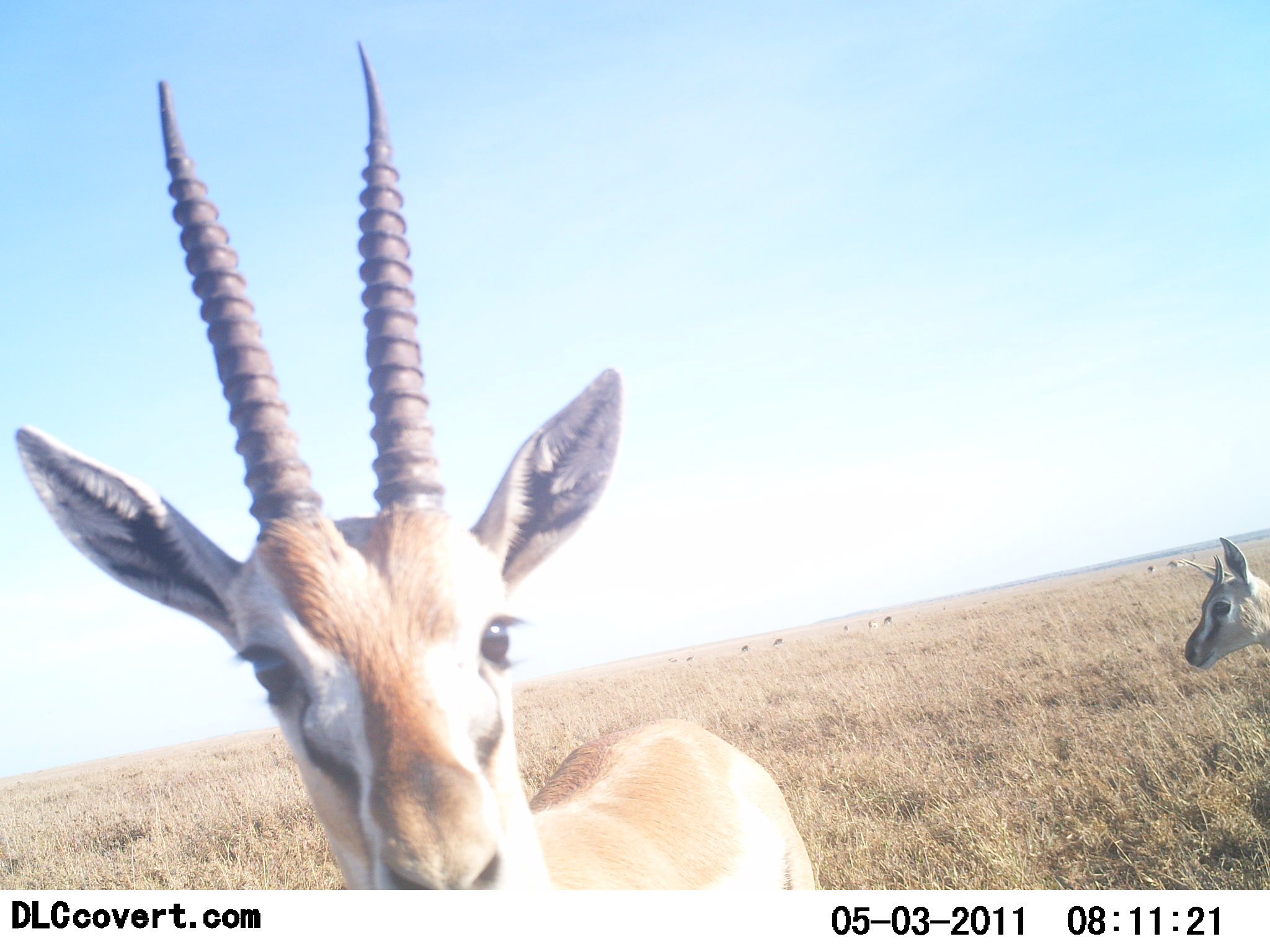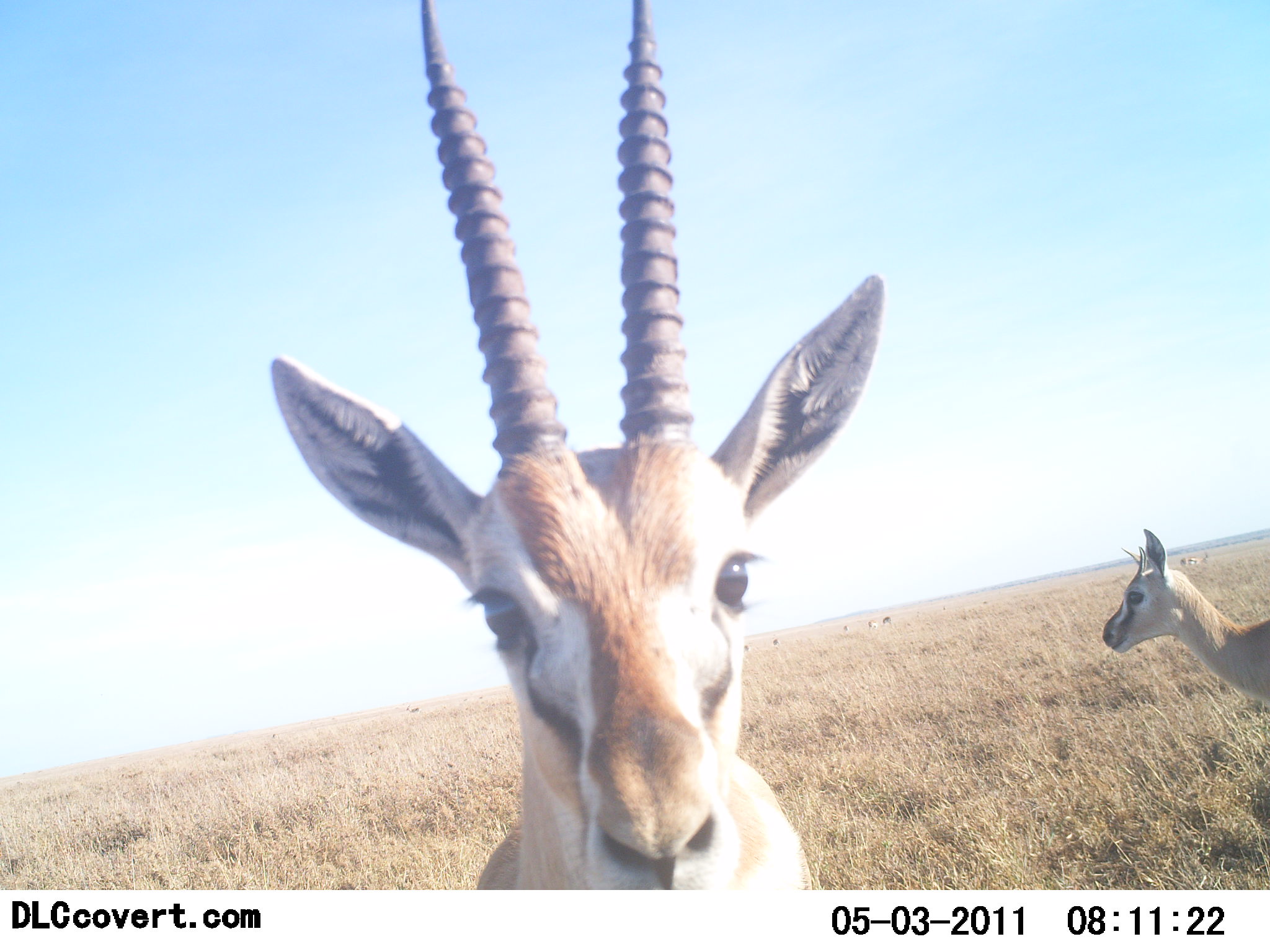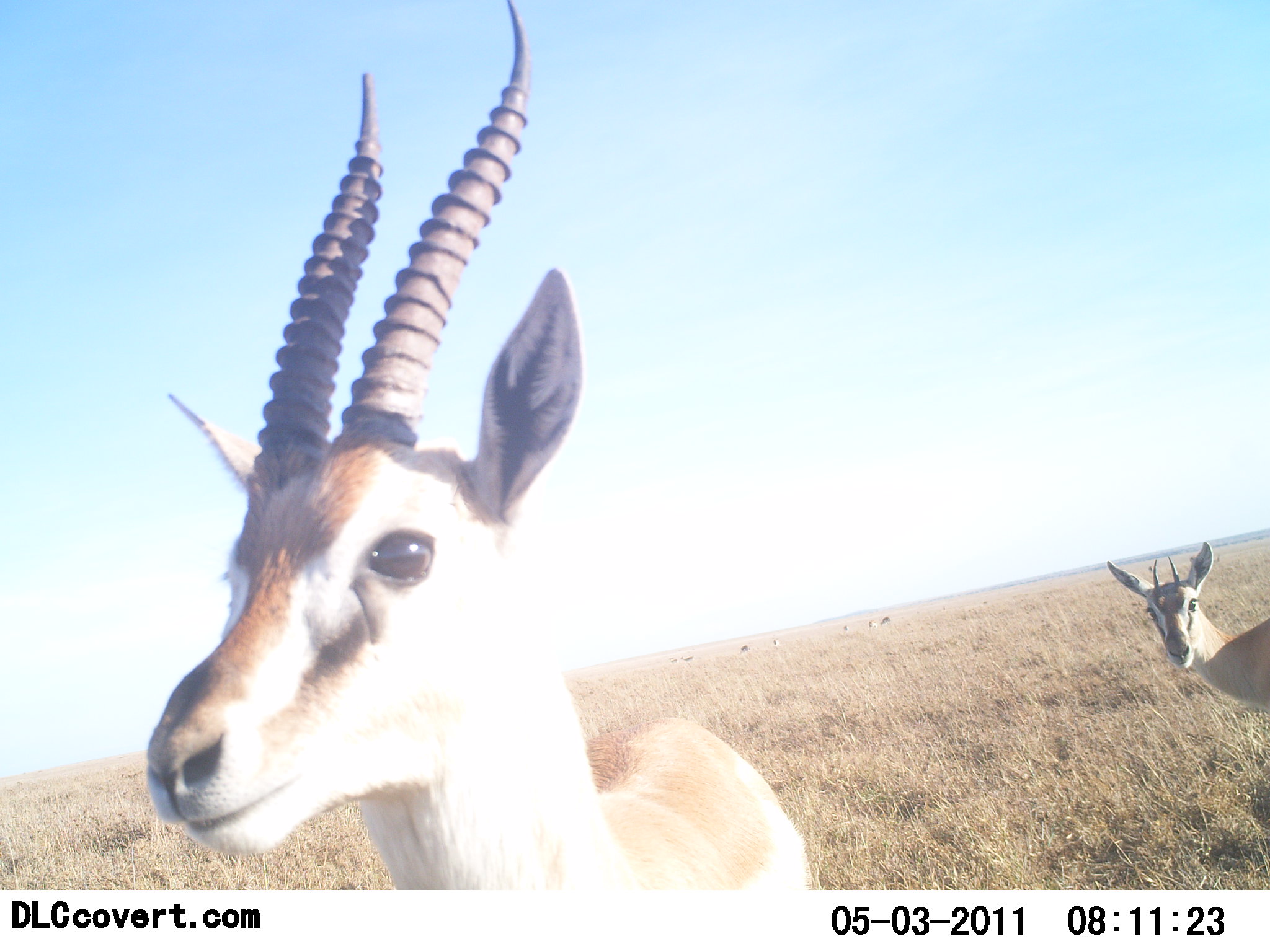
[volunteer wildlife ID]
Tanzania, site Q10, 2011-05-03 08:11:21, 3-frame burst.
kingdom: Animalia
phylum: Chordata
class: Mammalia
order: Artiodactyla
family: Bovidae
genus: Eudorcas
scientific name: Eudorcas thomsonii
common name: thomson's gazelle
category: gazellethomsons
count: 2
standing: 90%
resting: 0%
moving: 30%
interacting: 0%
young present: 10%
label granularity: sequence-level